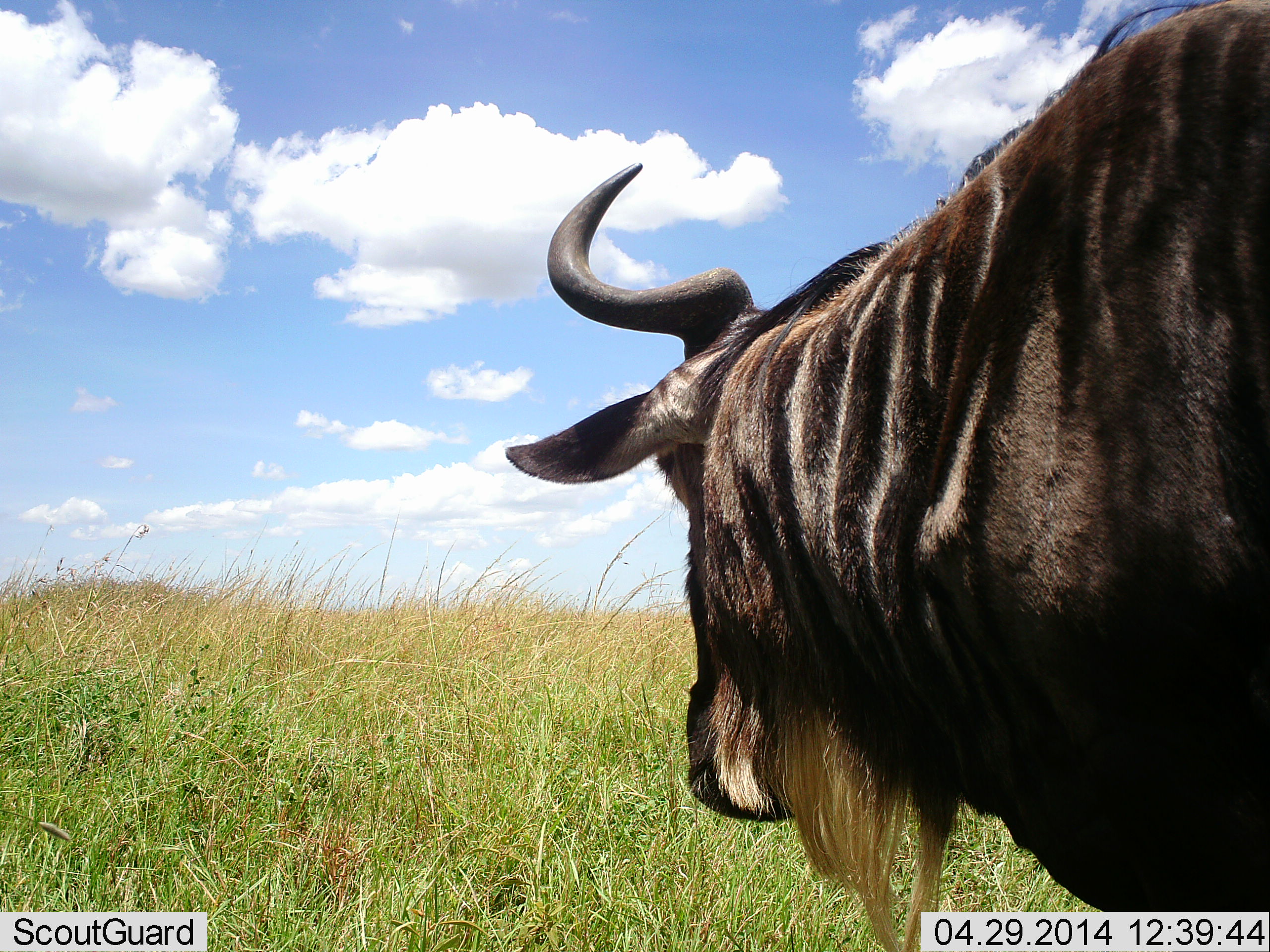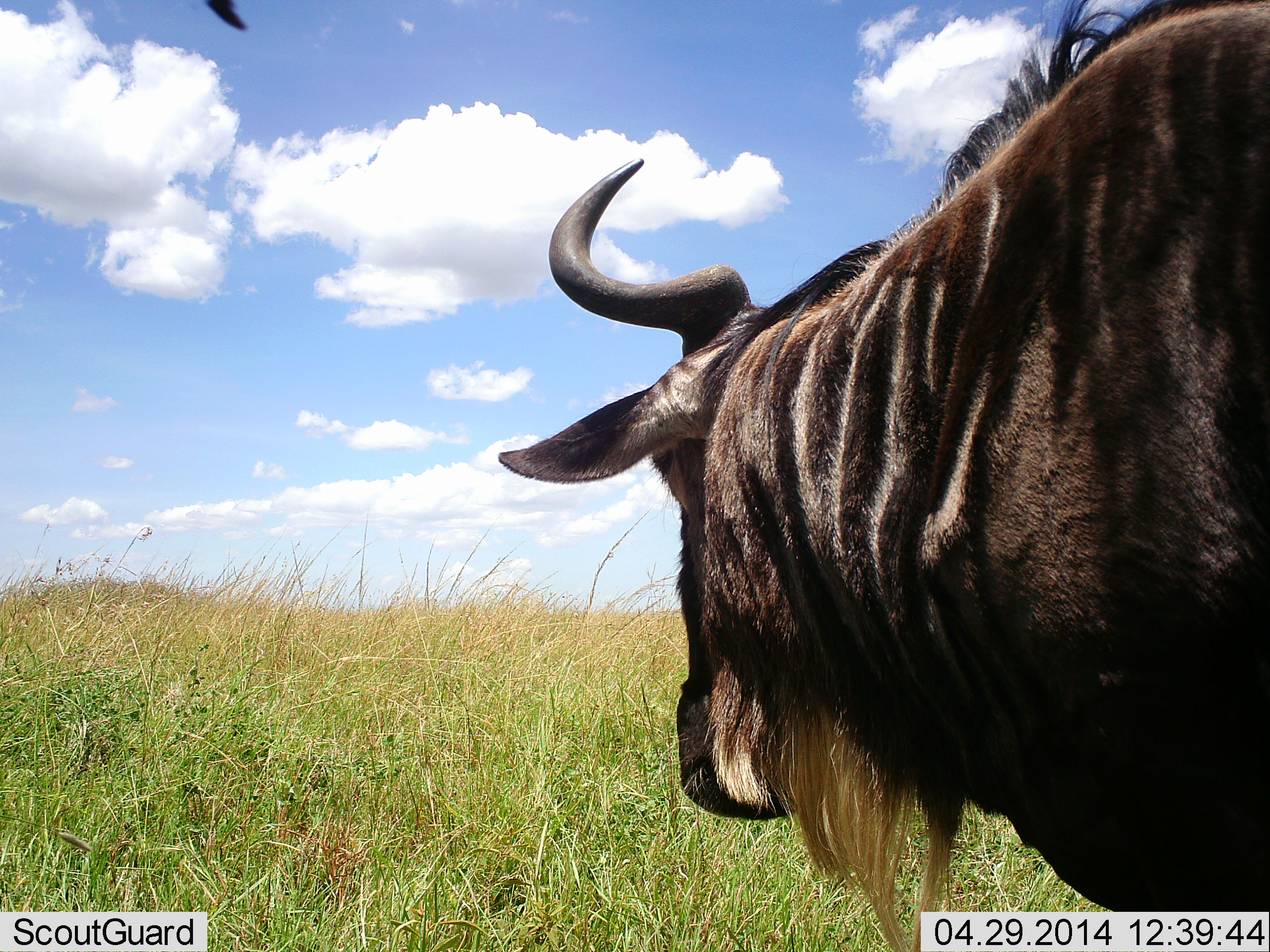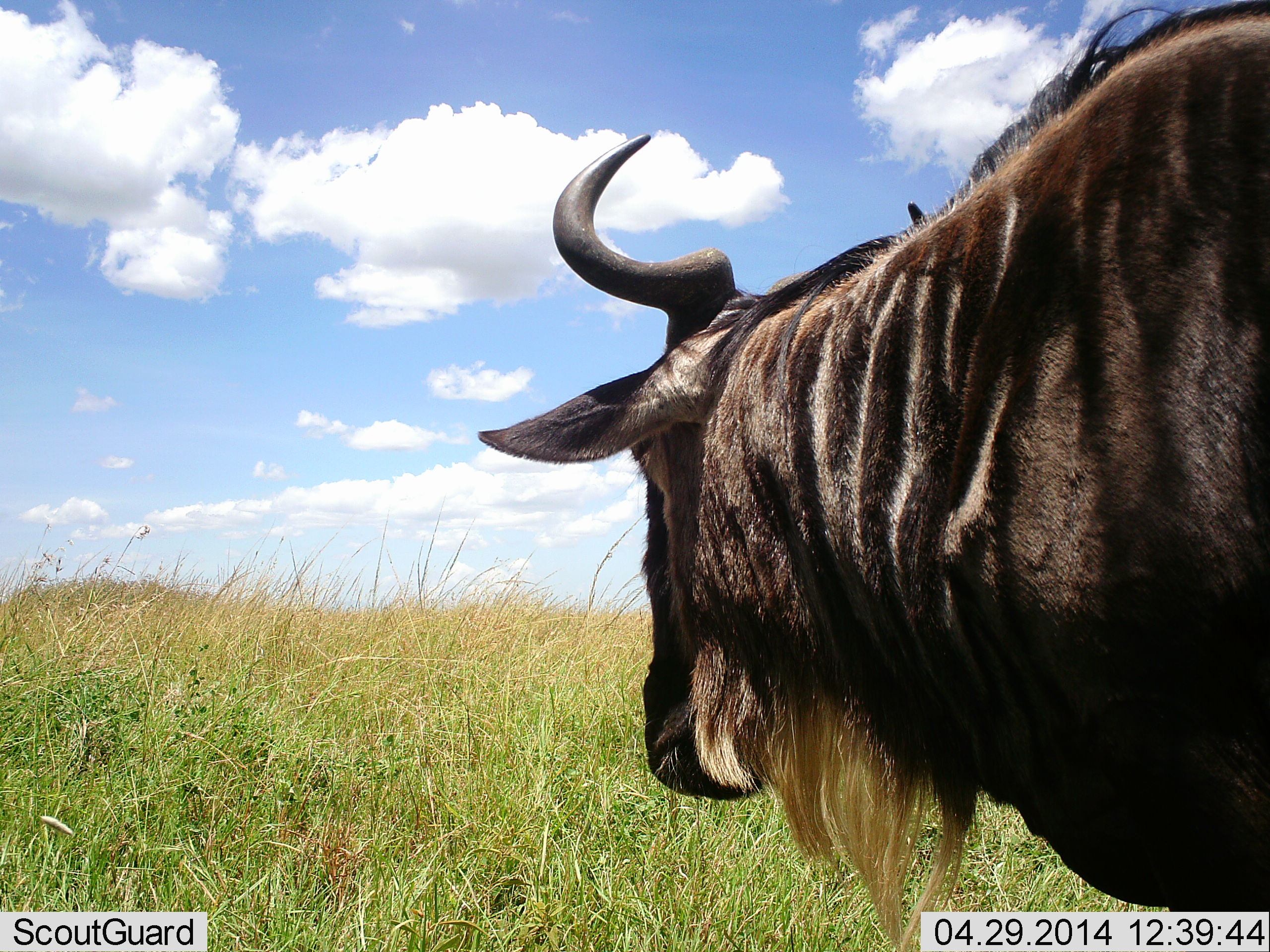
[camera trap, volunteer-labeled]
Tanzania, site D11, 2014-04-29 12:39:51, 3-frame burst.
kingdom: Animalia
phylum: Chordata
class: Mammalia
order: Artiodactyla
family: Bovidae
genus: Connochaetes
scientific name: Connochaetes taurinus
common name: blue wildebeest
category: wildebeest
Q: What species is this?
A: Wildebeest (blue wildebeest) (Connochaetes taurinus).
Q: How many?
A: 1.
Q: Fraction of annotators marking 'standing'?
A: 100%.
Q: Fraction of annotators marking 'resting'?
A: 0%.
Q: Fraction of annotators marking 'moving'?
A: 0%.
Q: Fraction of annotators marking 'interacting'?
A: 0%.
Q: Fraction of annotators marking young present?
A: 0%.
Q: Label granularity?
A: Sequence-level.